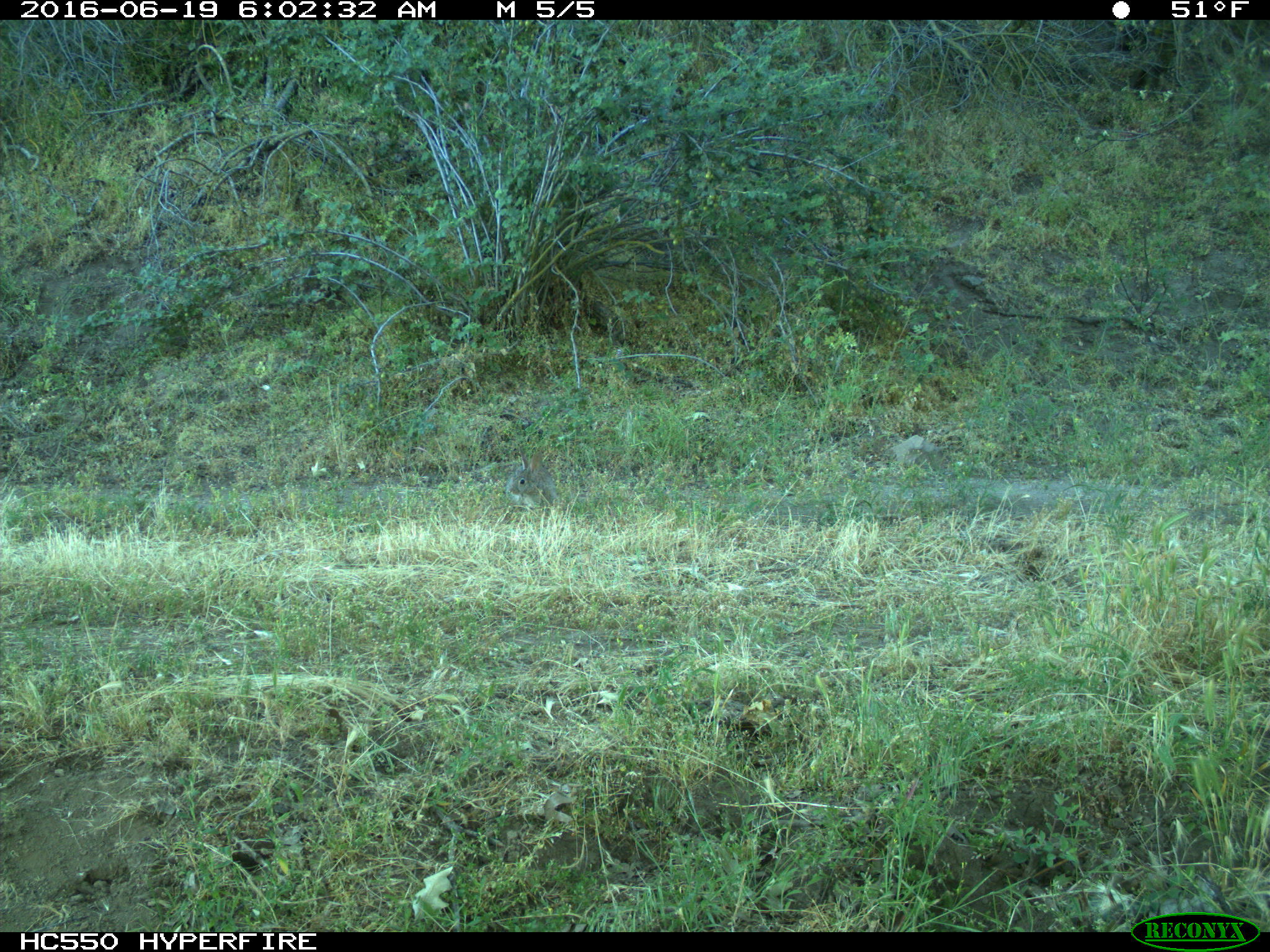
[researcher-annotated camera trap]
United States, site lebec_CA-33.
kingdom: Animalia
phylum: Chordata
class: Mammalia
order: Lagomorpha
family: Leporidae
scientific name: Leporidae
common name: rabbits and hares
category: unidentified rabbit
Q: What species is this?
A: Unidentified rabbit (rabbits and hares) (Leporidae).